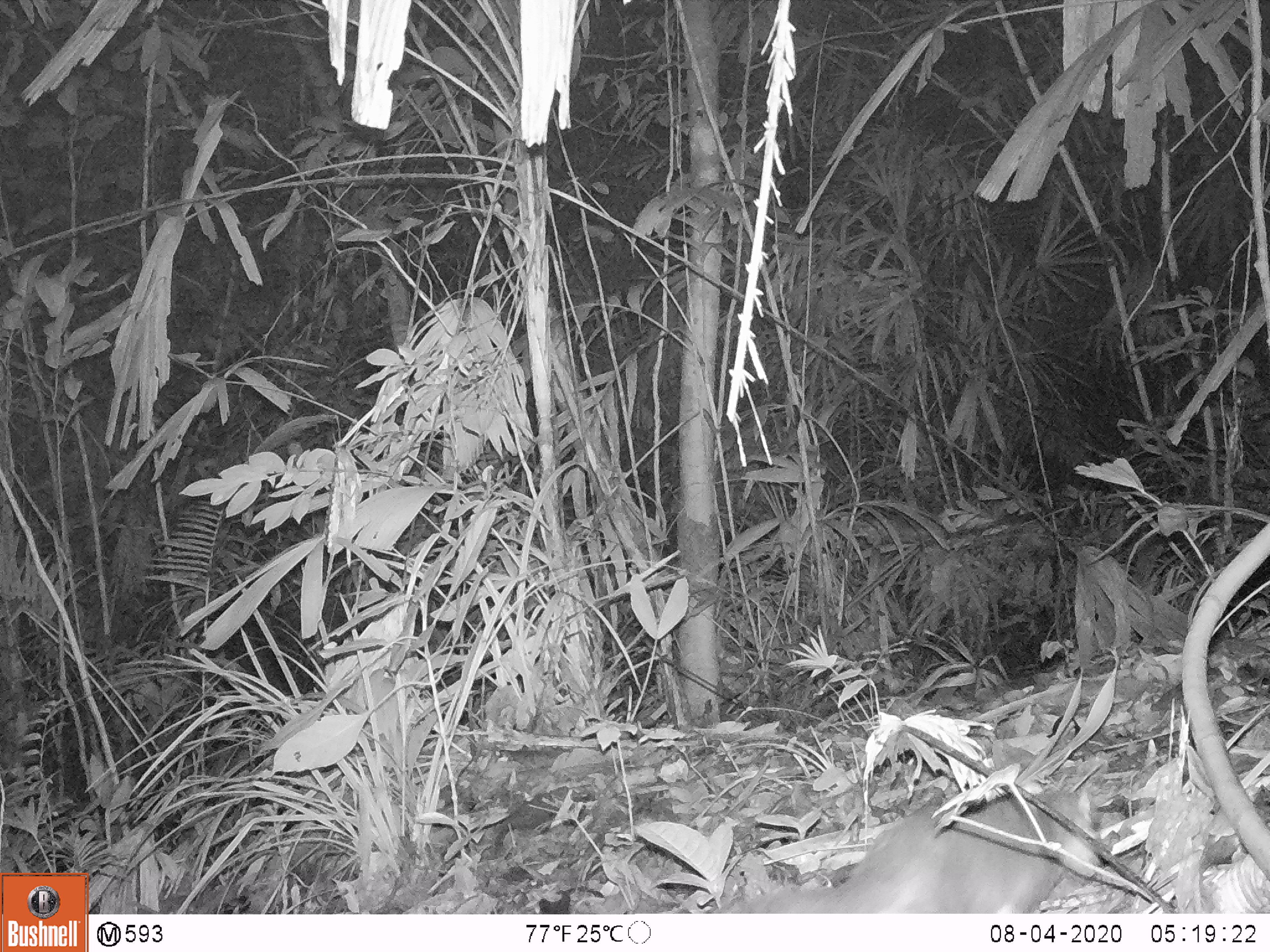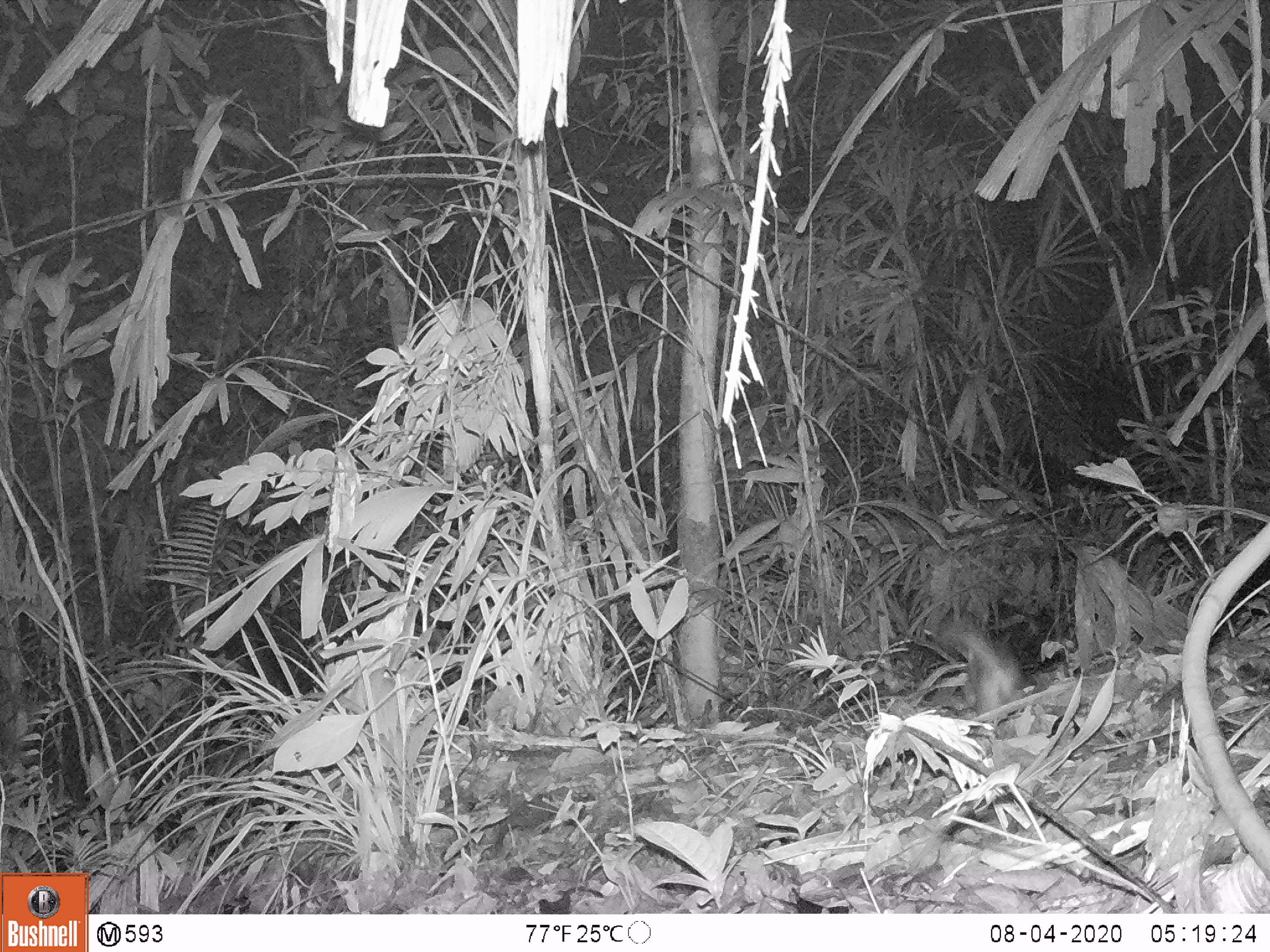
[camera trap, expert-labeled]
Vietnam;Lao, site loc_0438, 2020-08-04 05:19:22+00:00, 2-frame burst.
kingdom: Animalia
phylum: Chordata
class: Mammalia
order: Carnivora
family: Mustelidae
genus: Melogale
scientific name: Melogale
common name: ferret badger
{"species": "ferret badger (Melogale)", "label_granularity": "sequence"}